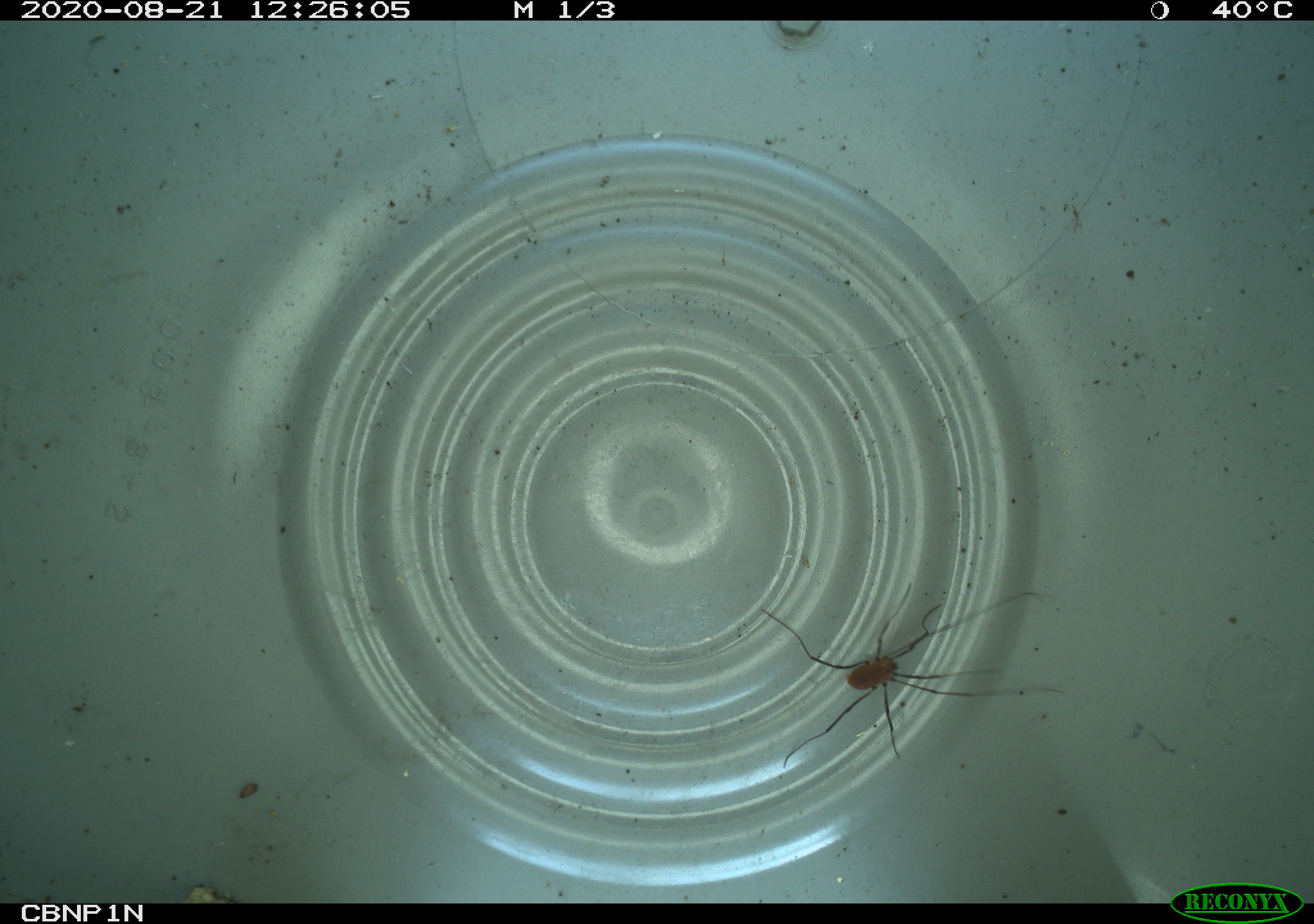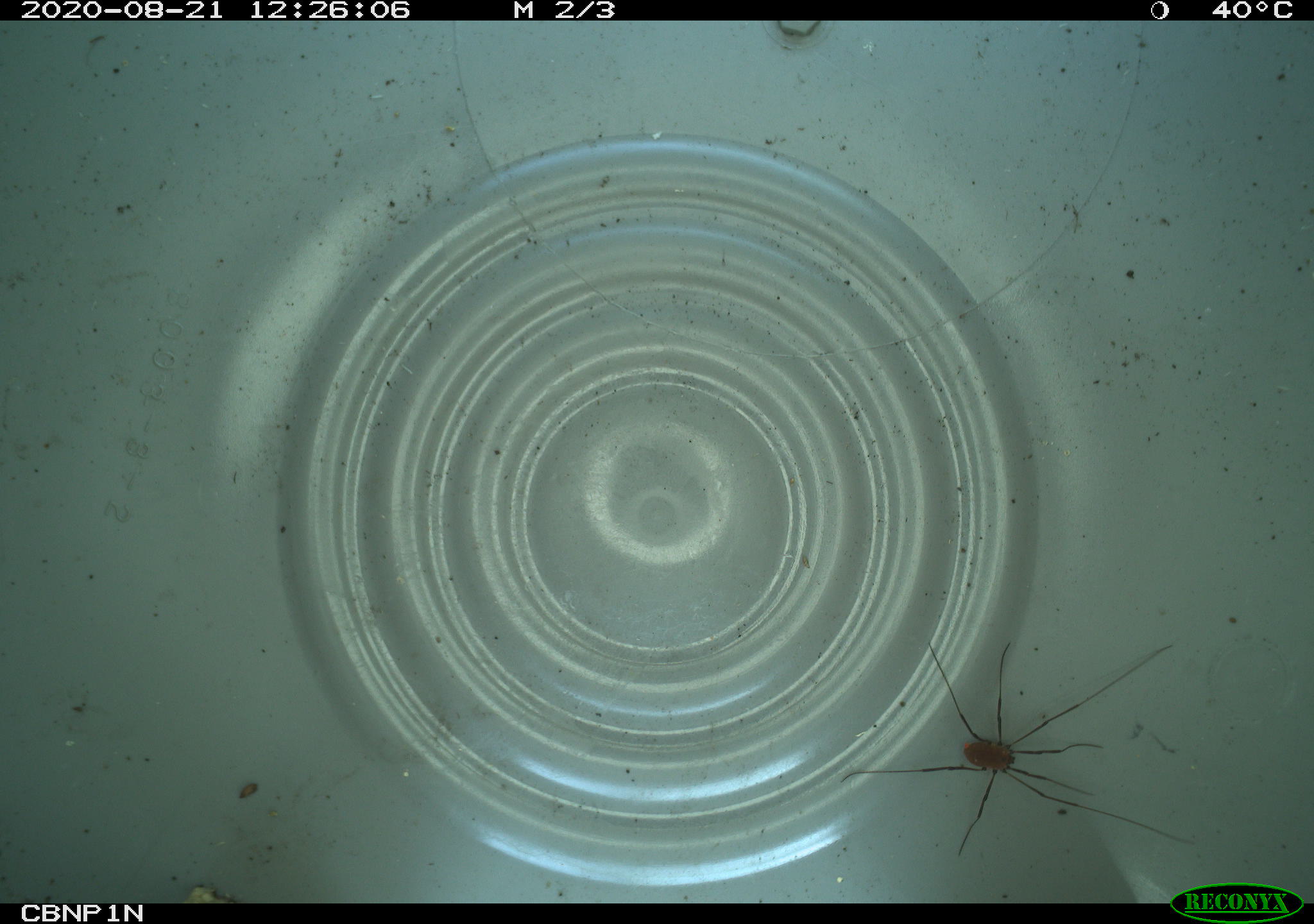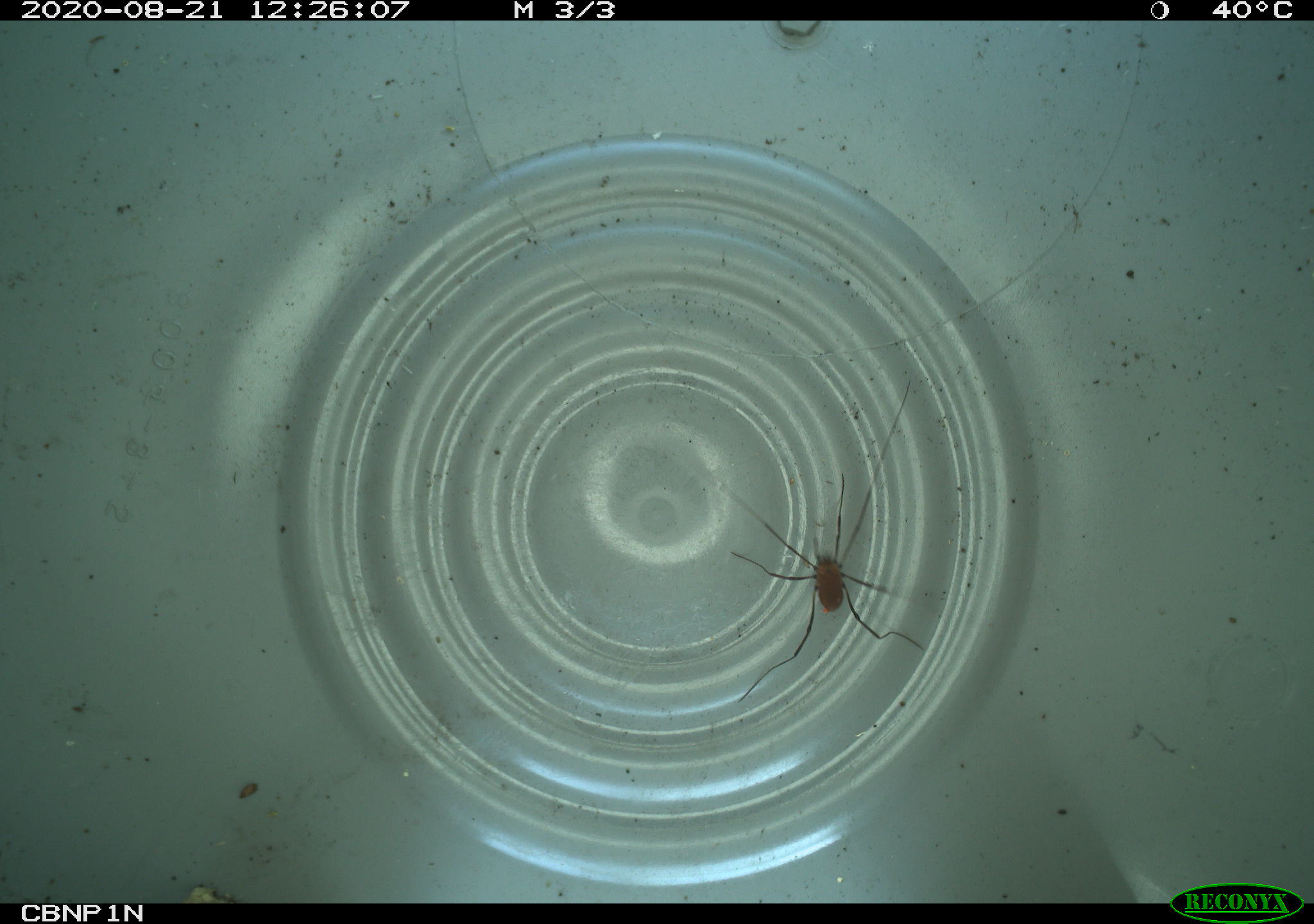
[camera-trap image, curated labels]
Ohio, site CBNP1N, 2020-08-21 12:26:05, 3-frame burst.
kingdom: Animalia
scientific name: Animalia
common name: animal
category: invertebrate